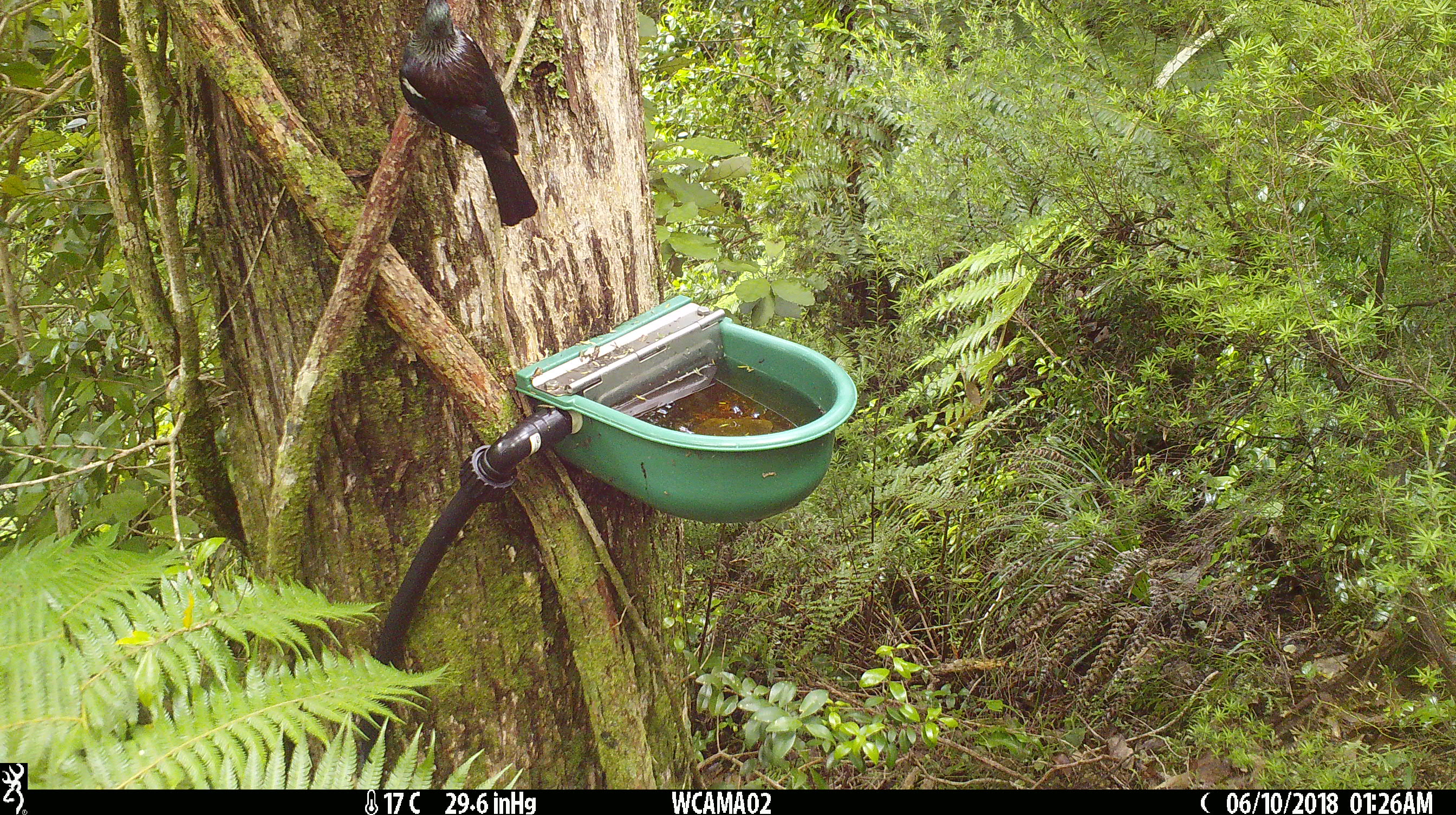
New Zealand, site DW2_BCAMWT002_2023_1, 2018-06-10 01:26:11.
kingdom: Animalia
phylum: Chordata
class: Aves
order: Passeriformes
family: Meliphagidae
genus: Prosthemadera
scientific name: Prosthemadera novaeseelandiae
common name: tui